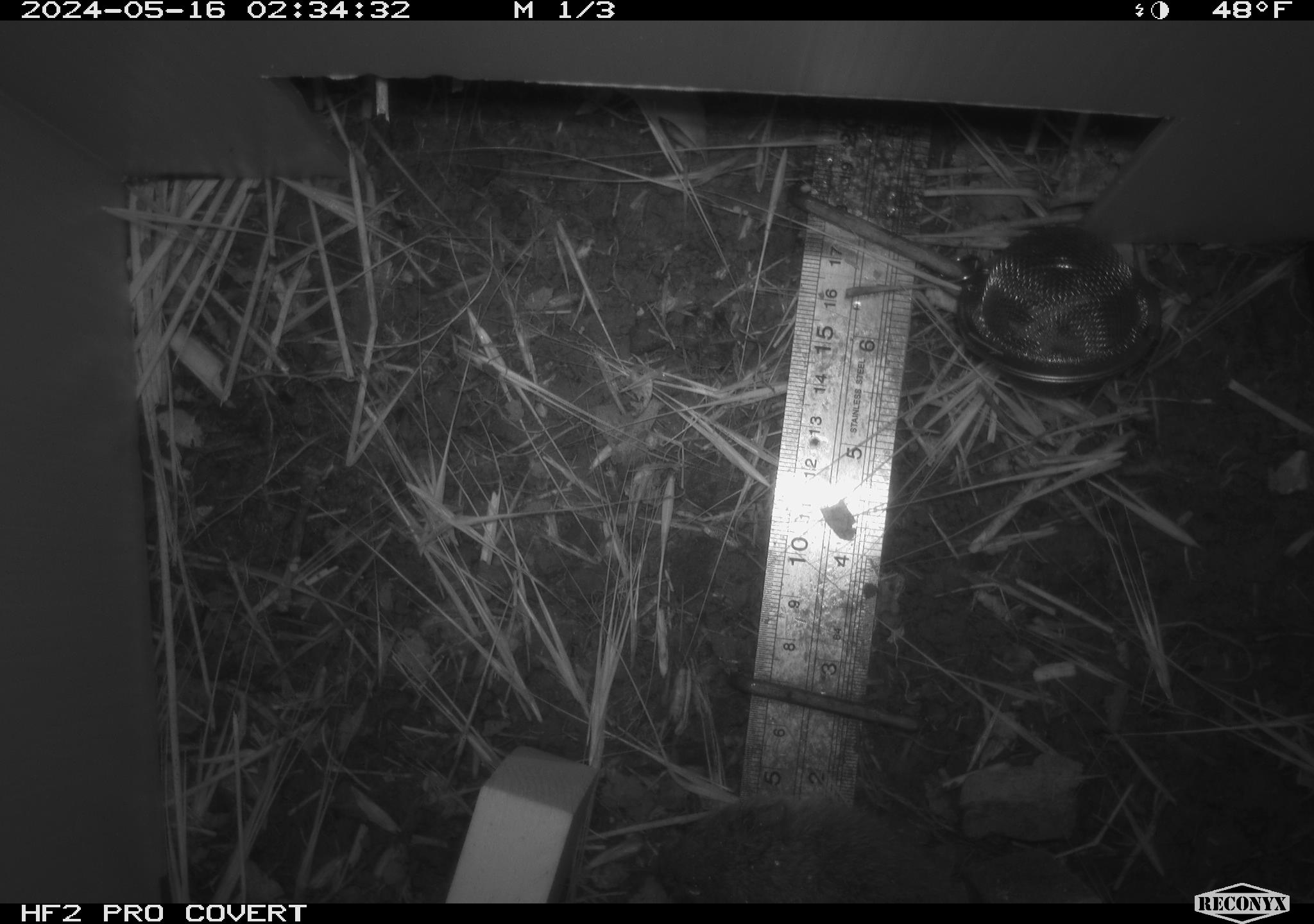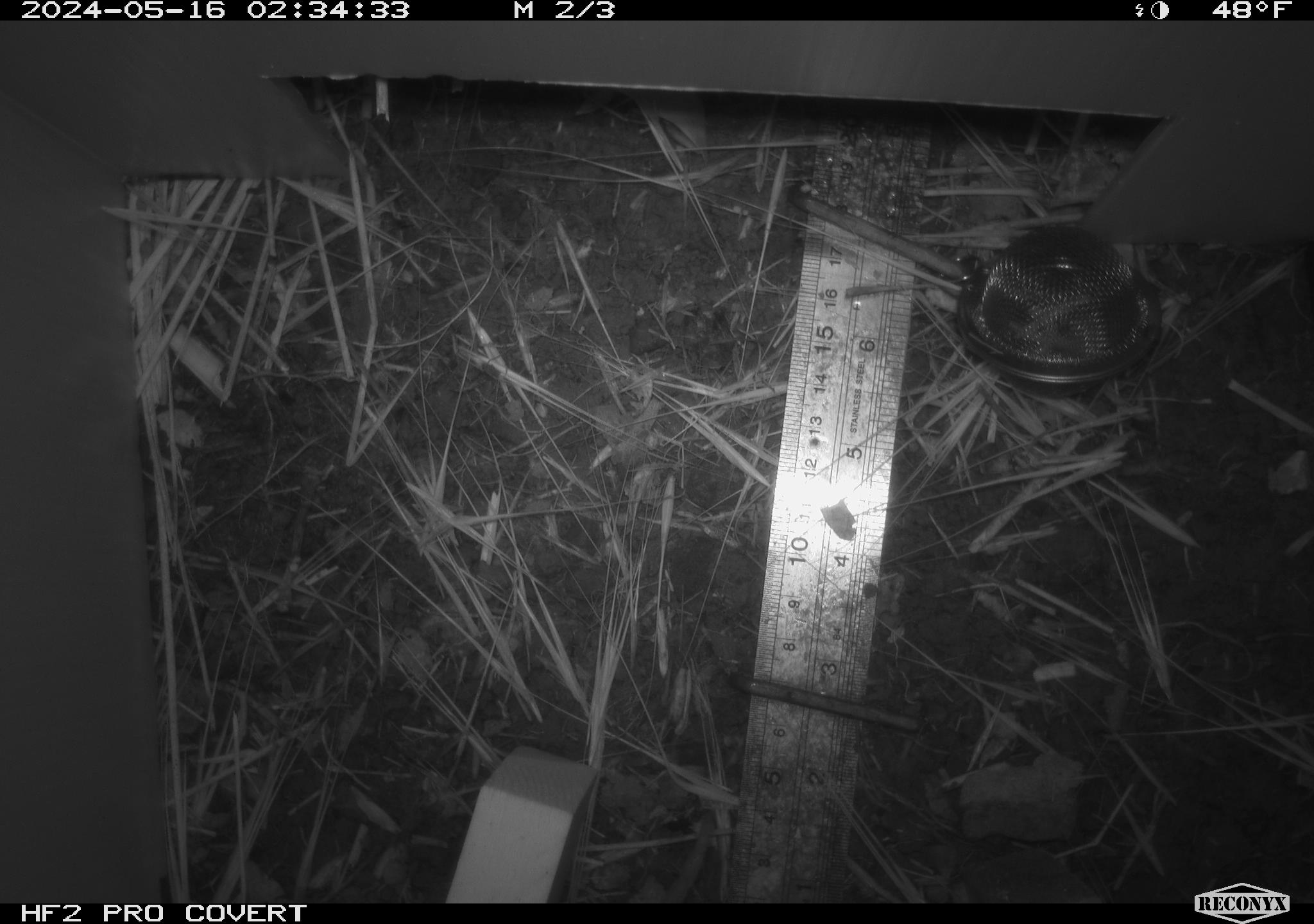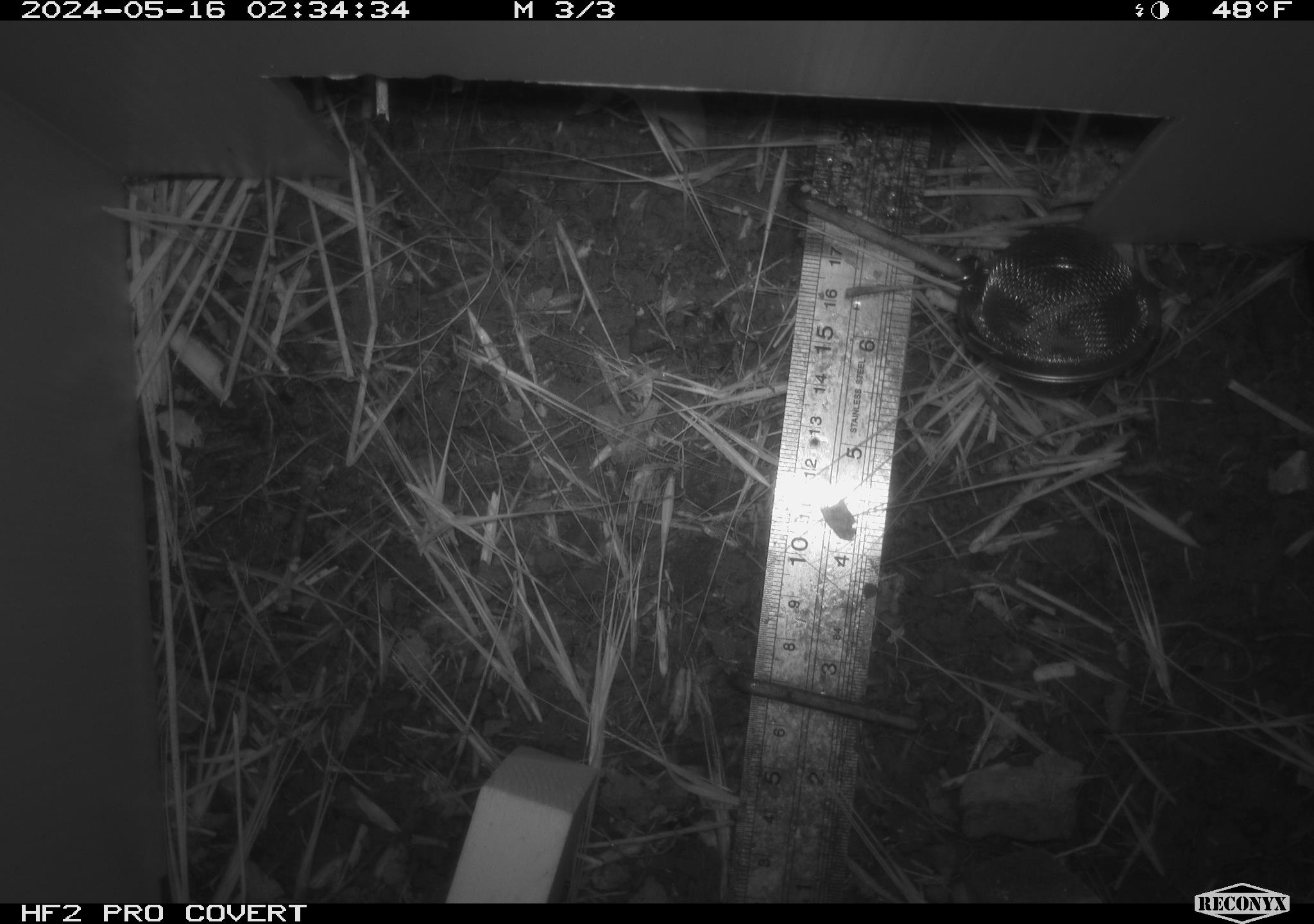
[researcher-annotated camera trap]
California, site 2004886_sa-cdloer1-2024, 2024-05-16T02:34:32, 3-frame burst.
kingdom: Animalia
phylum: Chordata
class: Mammalia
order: Rodentia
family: Cricetidae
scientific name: Arvicolinae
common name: voles, lemmings, and muskrats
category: arvicolinae subfamily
Arvicolinae subfamily (voles, lemmings, and muskrats) (Arvicolinae).